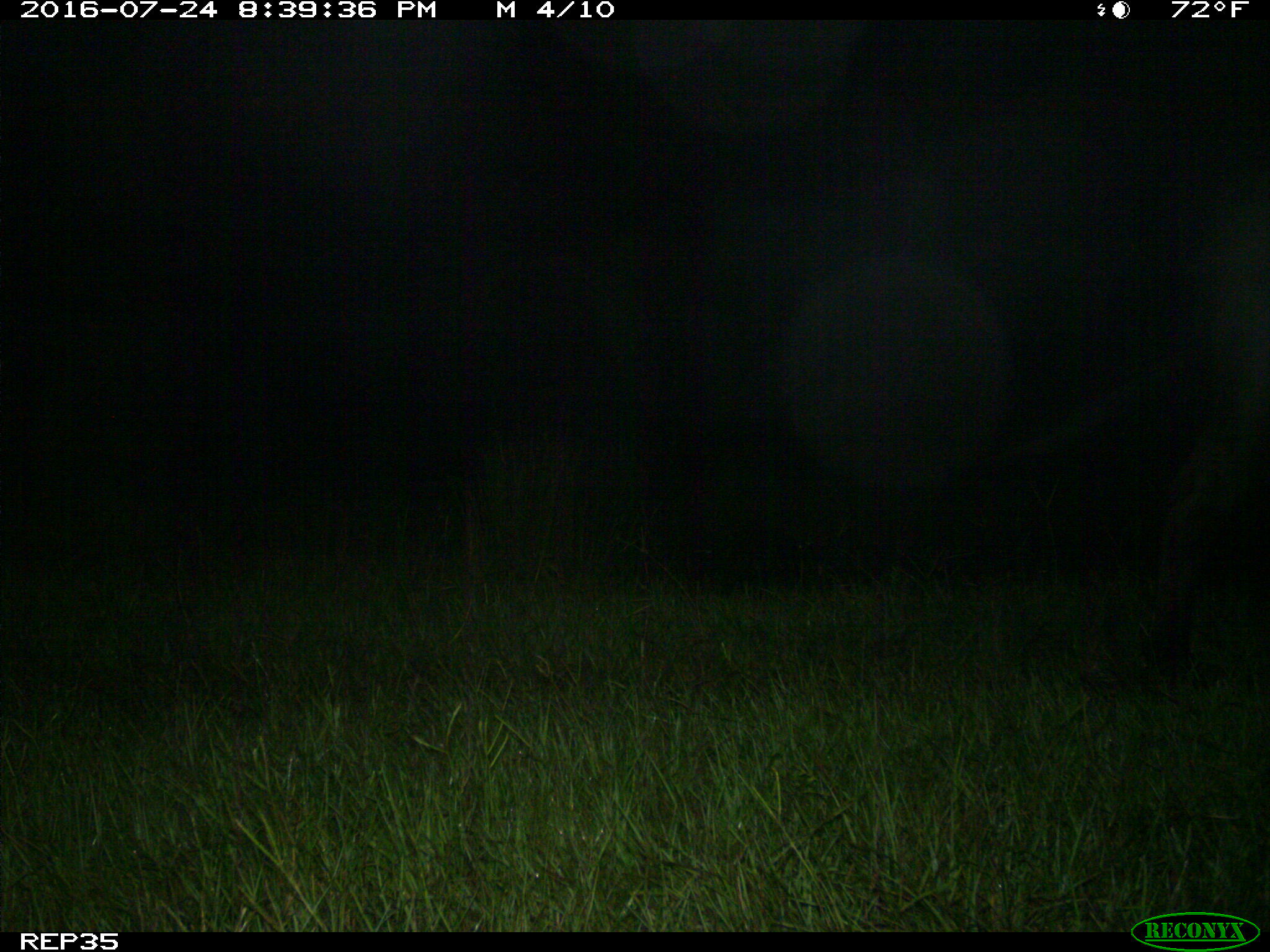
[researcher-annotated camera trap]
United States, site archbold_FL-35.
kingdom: Animalia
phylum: Chordata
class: Mammalia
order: Artiodactyla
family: Bovidae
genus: Bos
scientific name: Bos taurus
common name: domestic cow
Bos taurus (domestic cow).